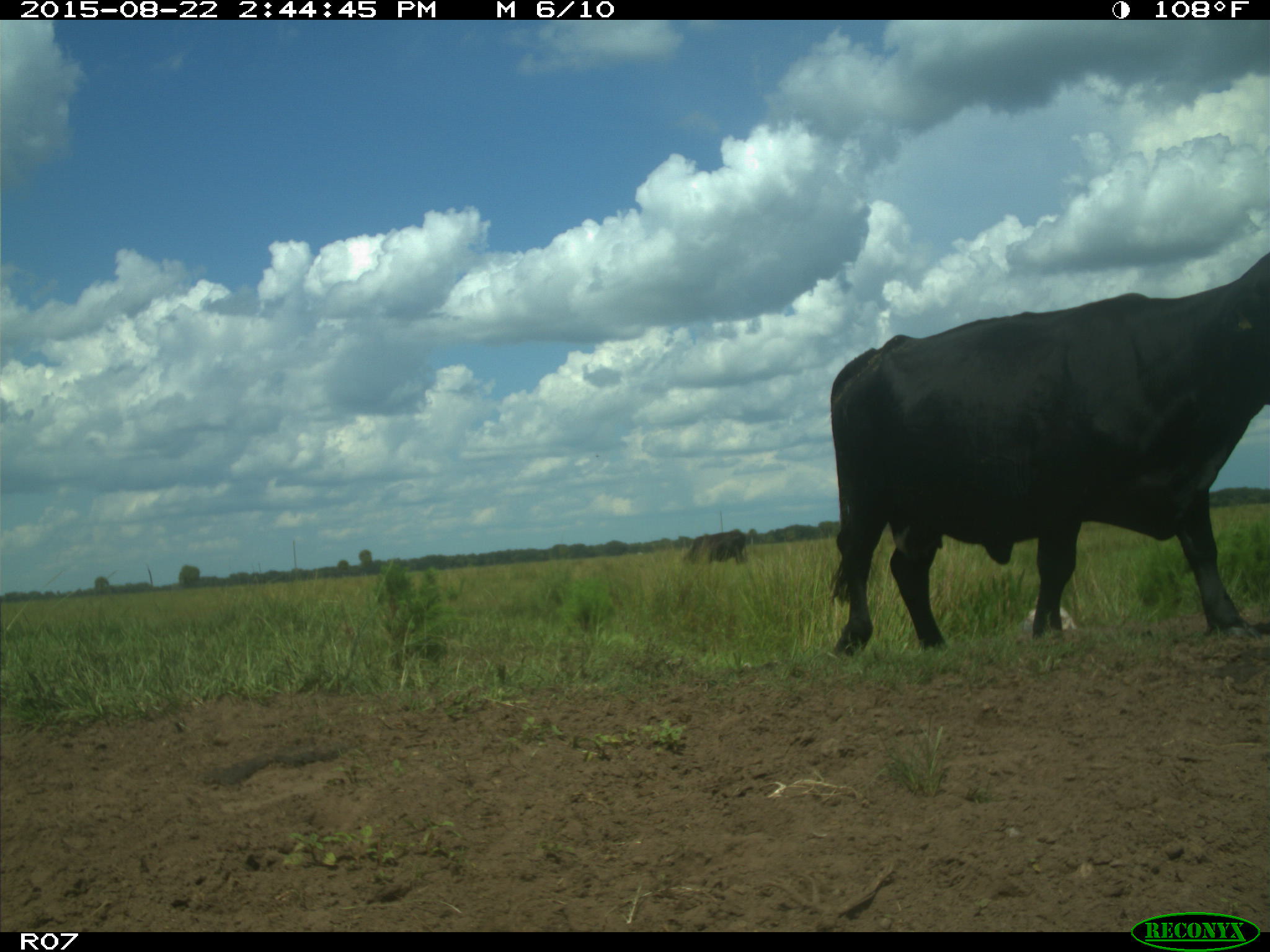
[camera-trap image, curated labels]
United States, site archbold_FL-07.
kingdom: Animalia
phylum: Chordata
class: Mammalia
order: Artiodactyla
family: Bovidae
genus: Bos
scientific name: Bos taurus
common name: domestic cow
Bos taurus (domestic cow).